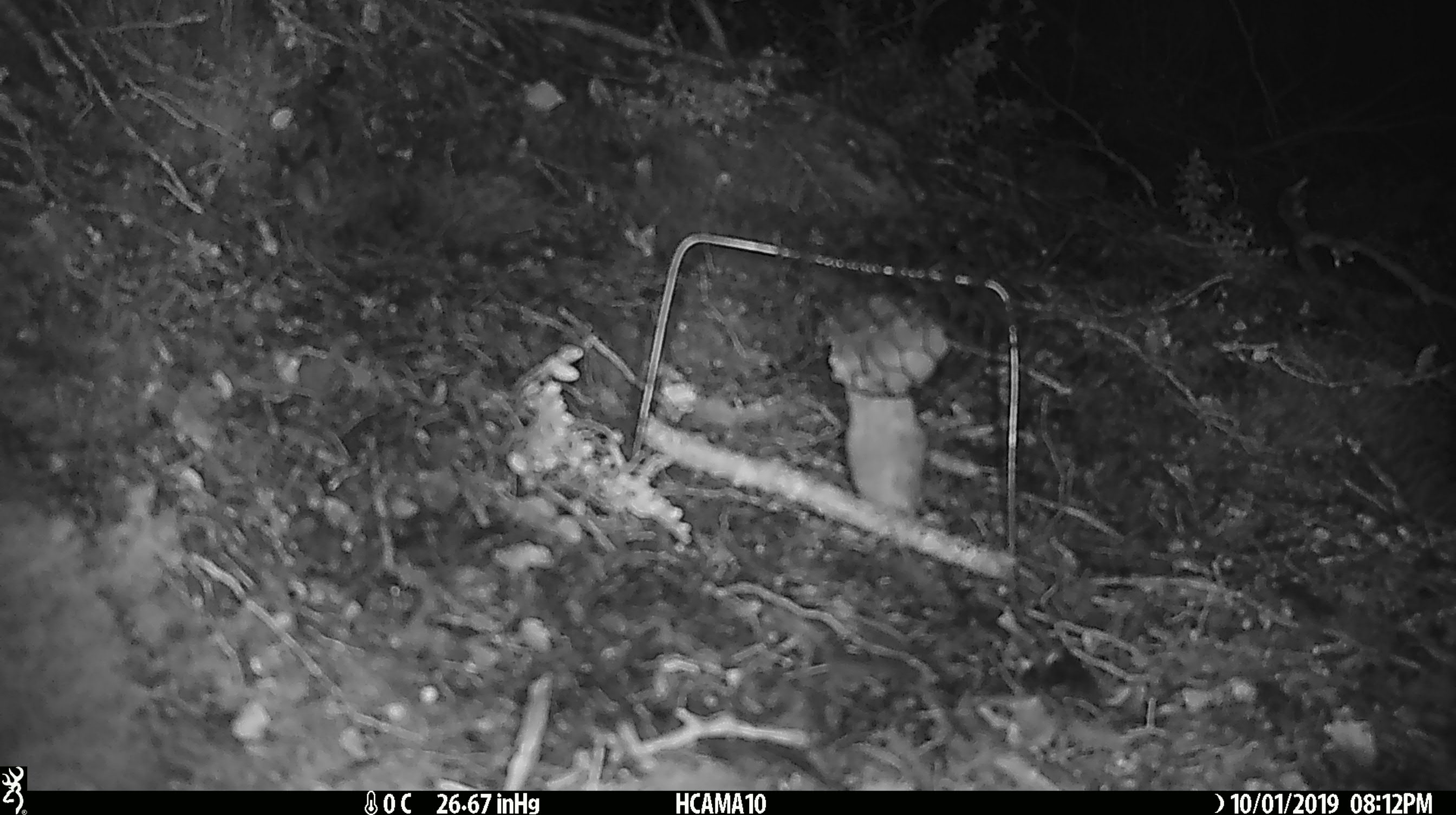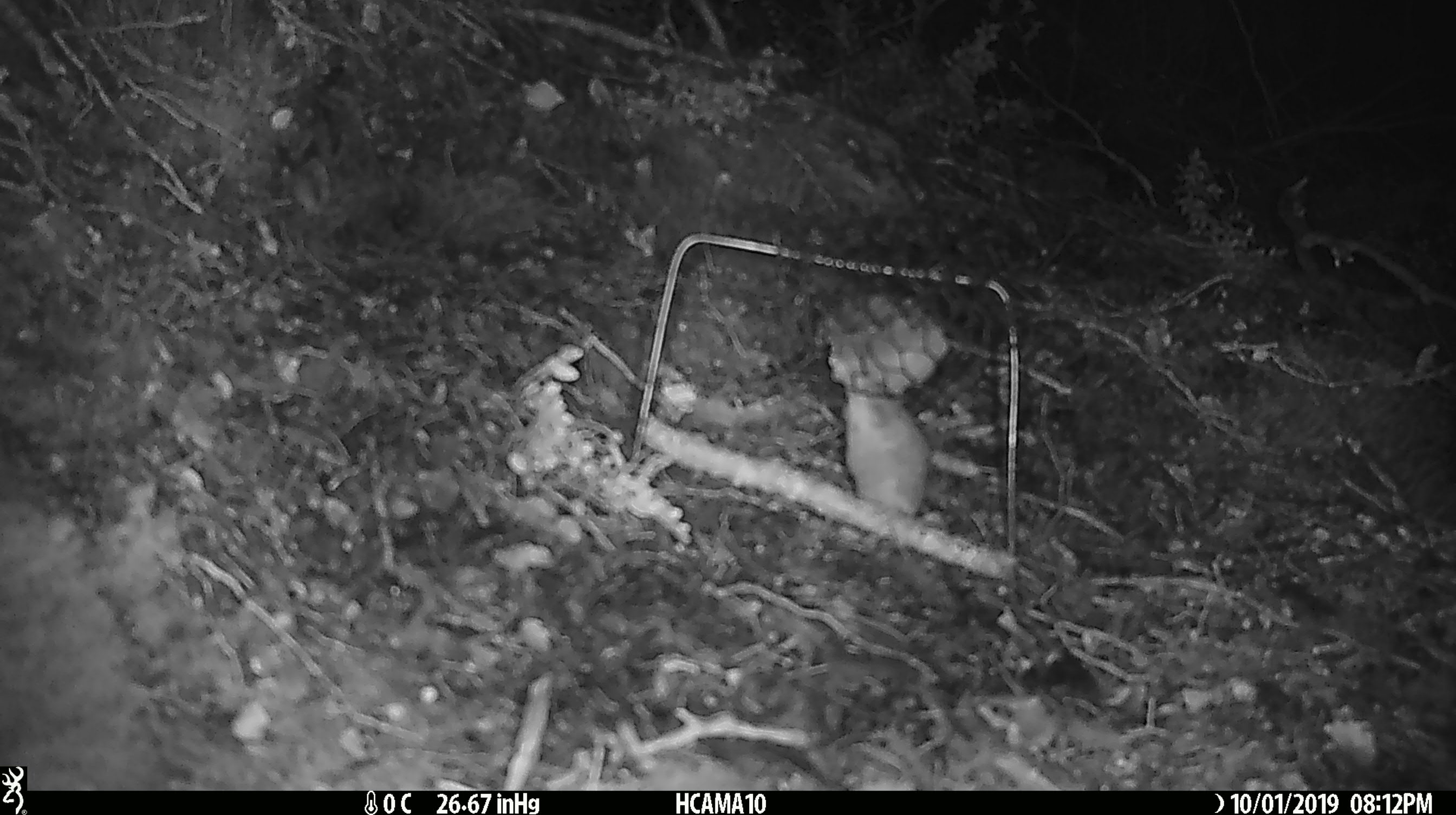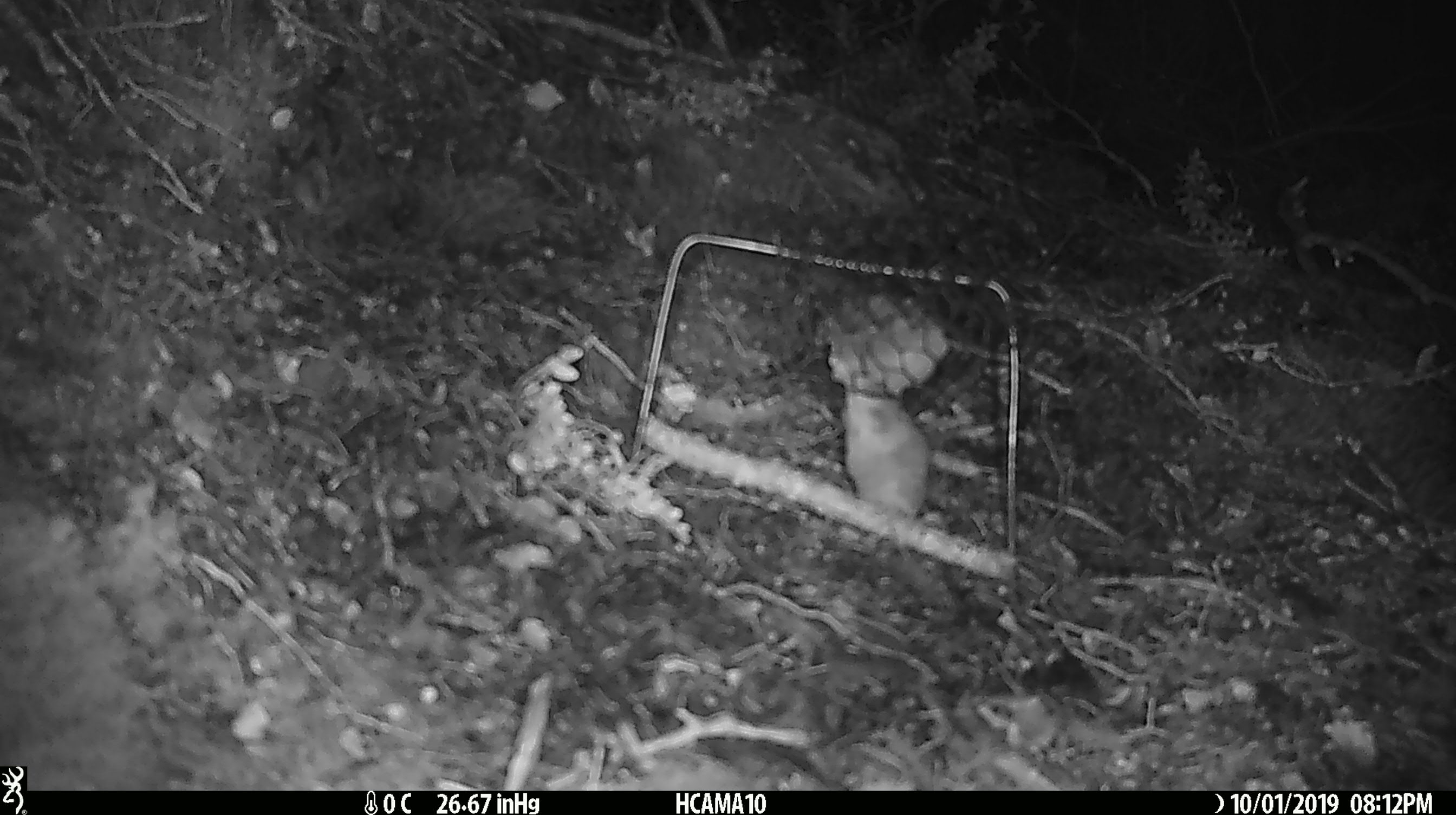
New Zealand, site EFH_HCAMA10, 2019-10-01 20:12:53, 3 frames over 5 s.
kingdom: Animalia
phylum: Chordata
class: Mammalia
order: Rodentia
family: Muridae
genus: Mus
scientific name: Mus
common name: mouse